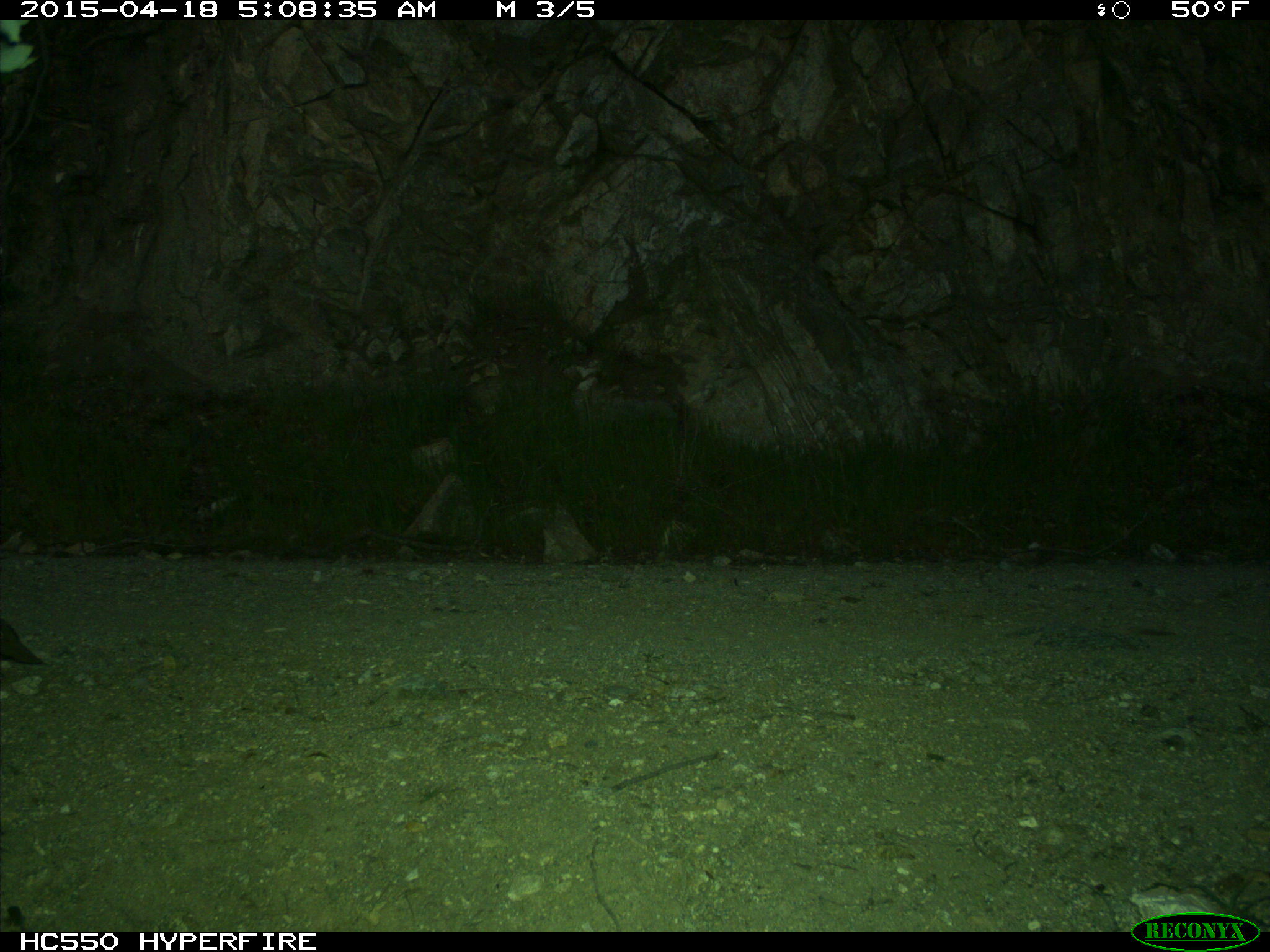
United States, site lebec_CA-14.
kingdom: Animalia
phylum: Chordata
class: Aves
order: Galliformes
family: Odontophoridae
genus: Callipepla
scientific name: Callipepla californica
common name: california quail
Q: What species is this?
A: Callipepla californica (california quail).